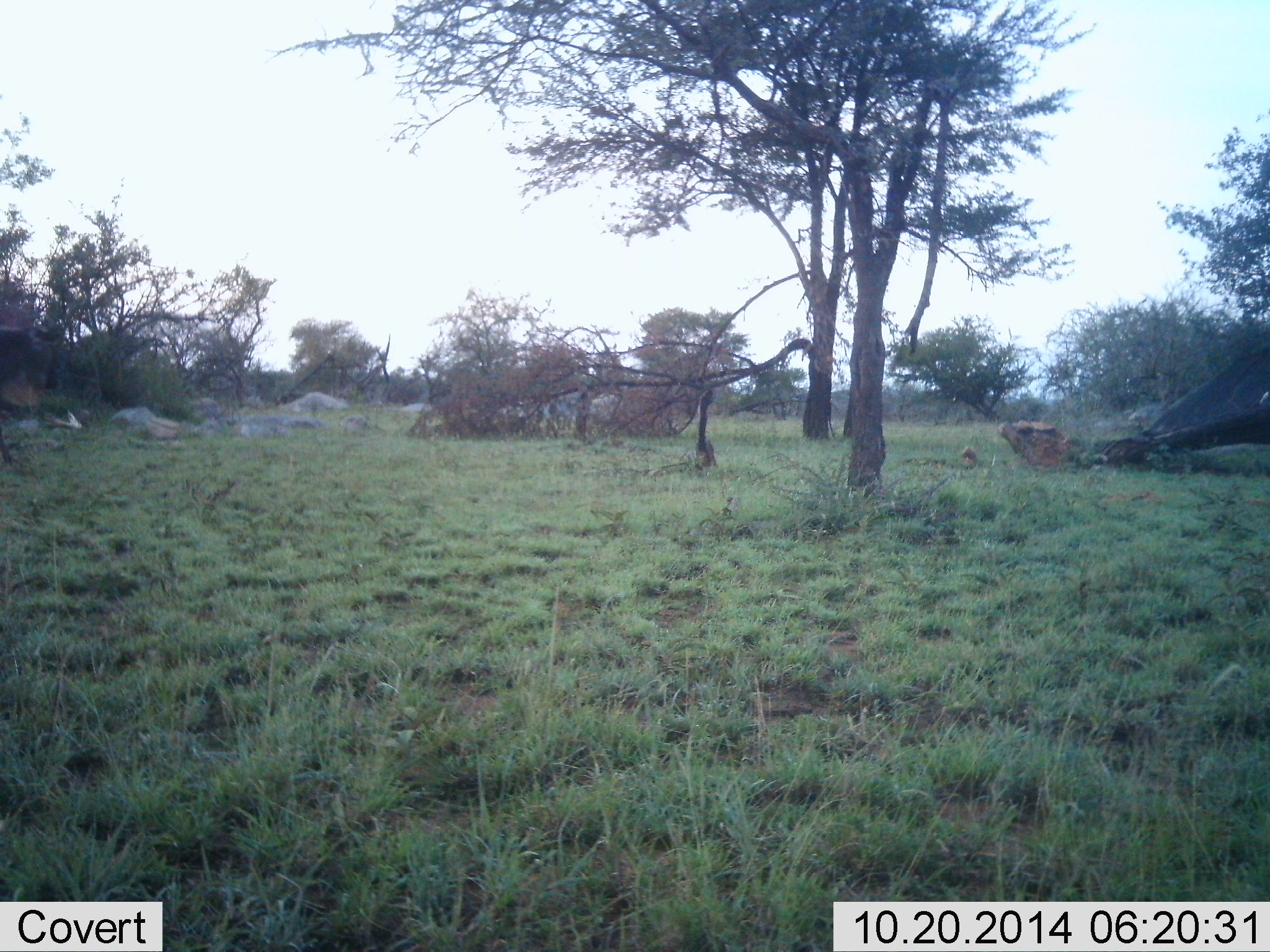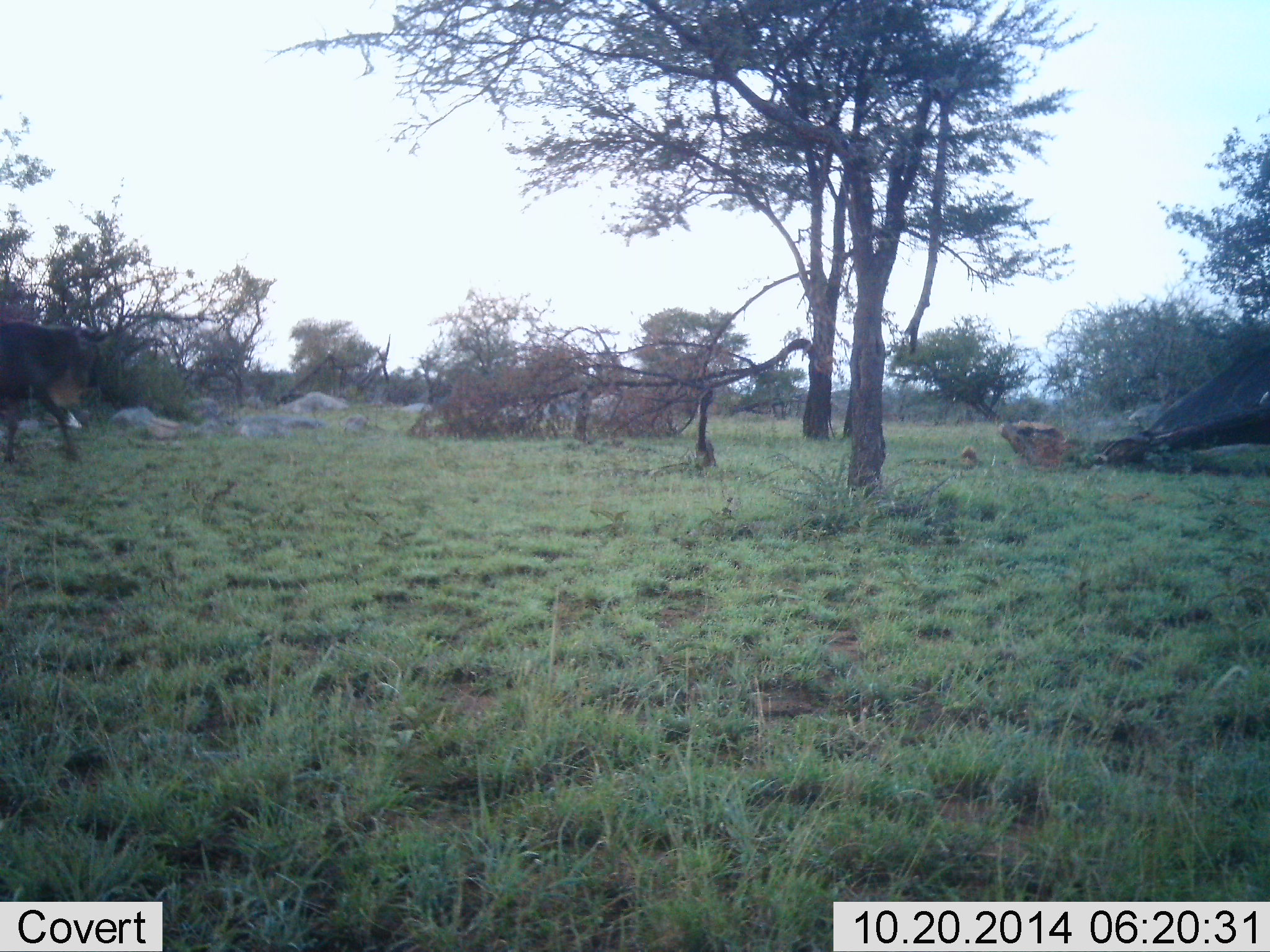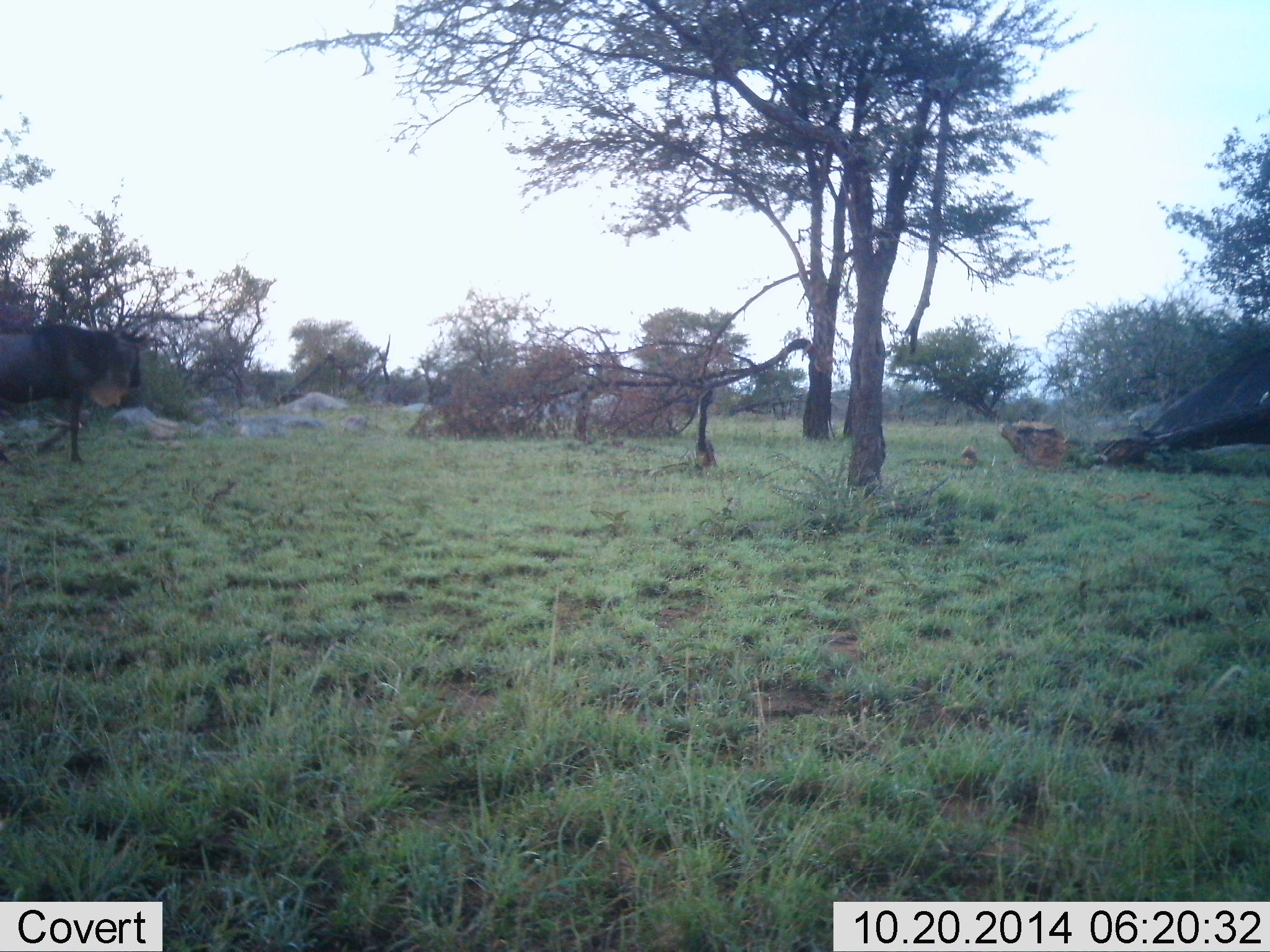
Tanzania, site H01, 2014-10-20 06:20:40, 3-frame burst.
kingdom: Animalia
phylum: Chordata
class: Mammalia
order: Artiodactyla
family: Bovidae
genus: Connochaetes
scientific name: Connochaetes taurinus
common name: blue wildebeest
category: wildebeest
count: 1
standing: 0%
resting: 0%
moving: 100%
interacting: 0%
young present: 0%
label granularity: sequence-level